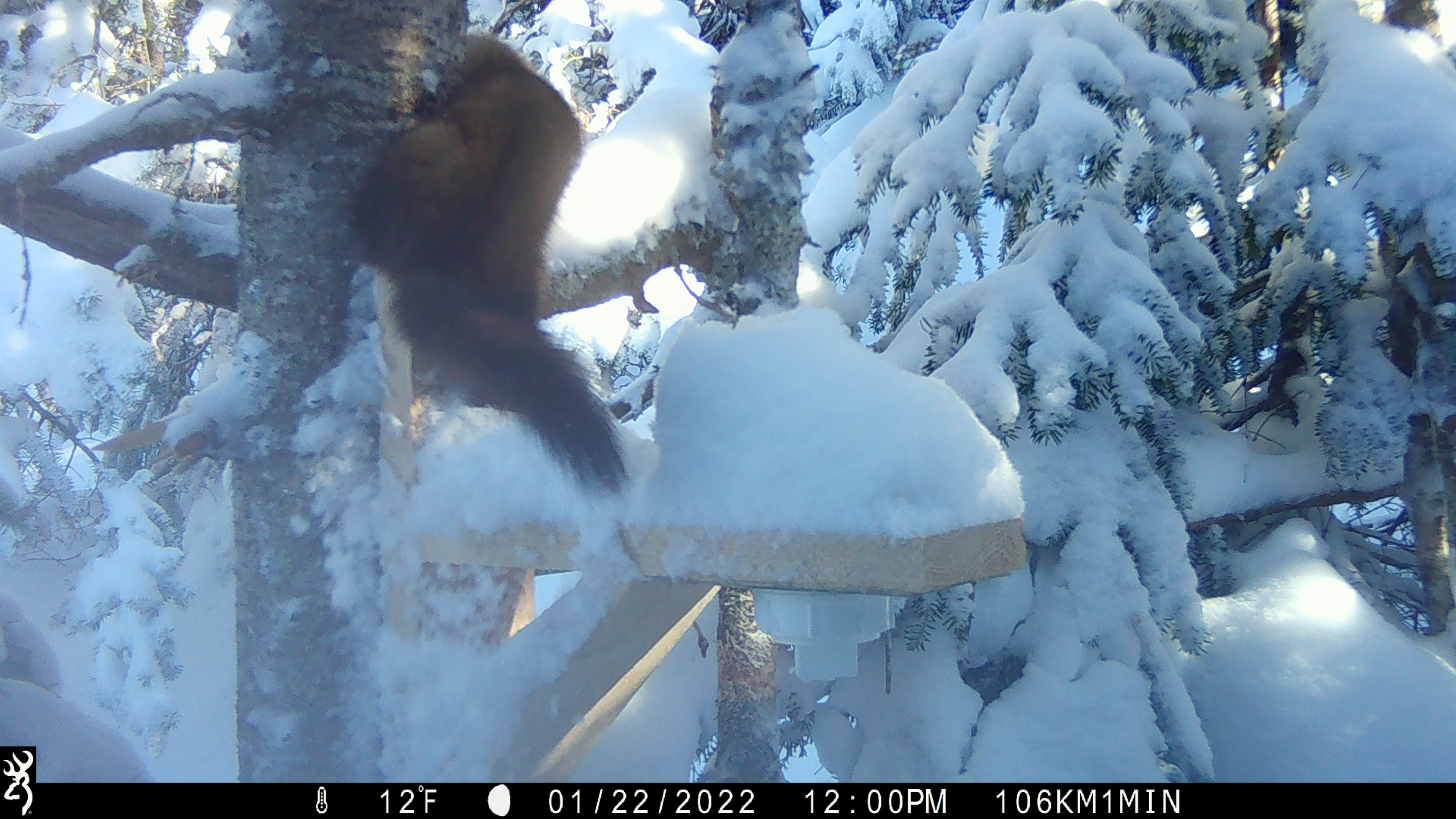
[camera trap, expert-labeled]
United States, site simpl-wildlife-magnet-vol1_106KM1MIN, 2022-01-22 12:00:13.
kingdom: Animalia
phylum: Chordata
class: Mammalia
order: Carnivora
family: Mustelidae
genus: Martes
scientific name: Martes americana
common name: american marten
American marten (Martes americana).